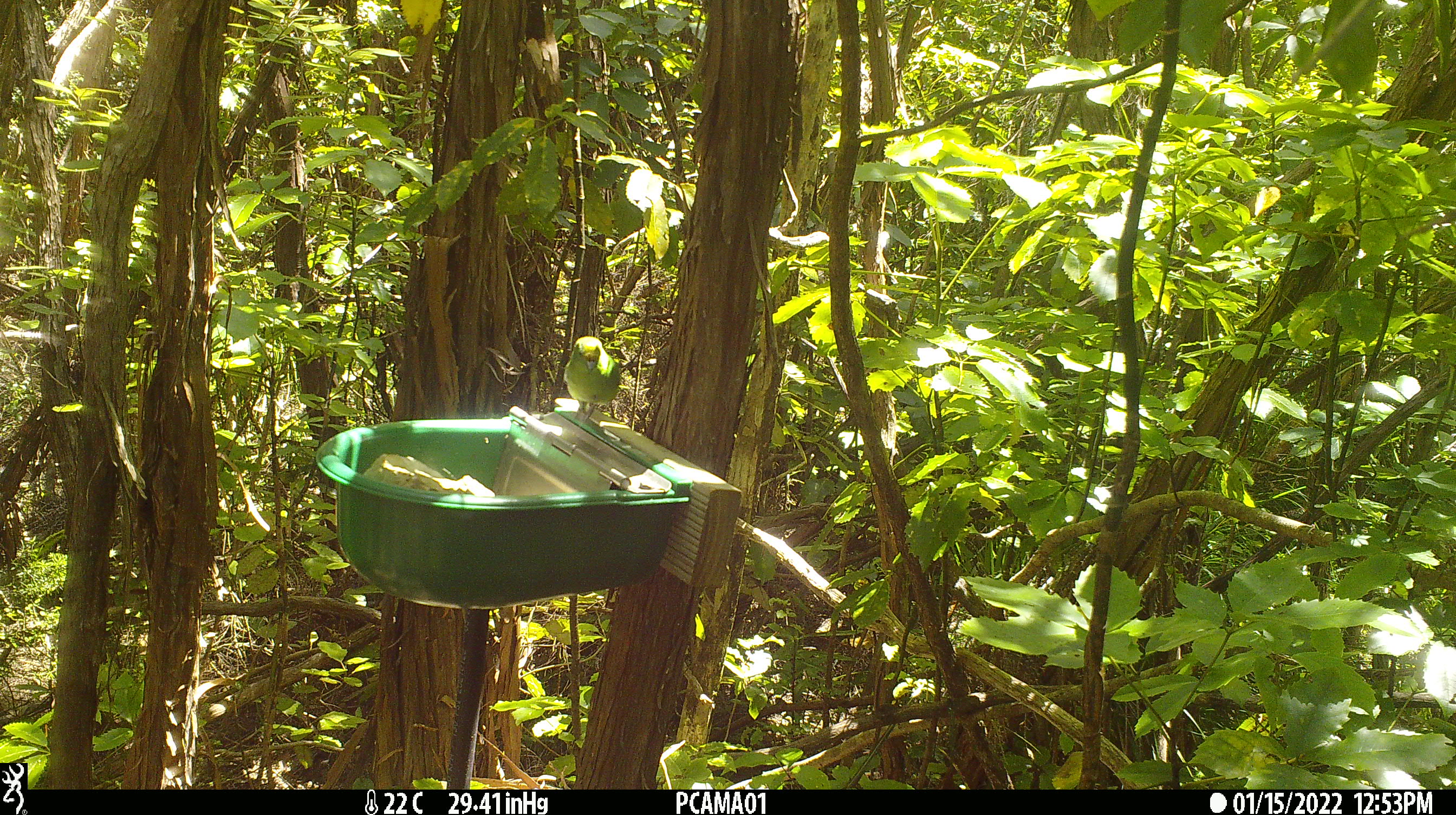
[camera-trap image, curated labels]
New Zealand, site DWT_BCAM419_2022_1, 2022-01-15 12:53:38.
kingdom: Animalia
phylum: Chordata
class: Aves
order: Psittaciformes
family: Psittaculidae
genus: Cyanoramphus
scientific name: Cyanoramphus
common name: parakeet